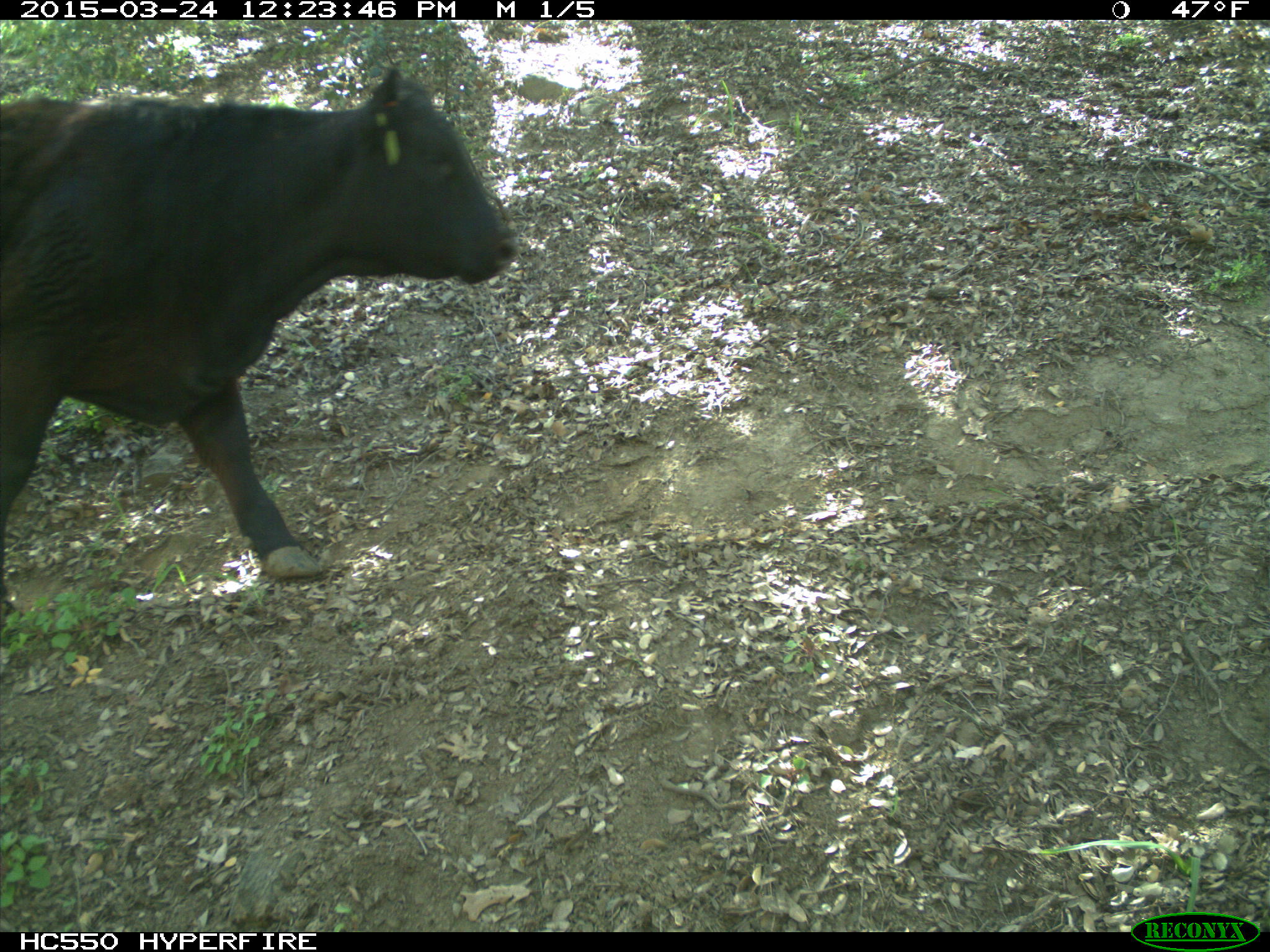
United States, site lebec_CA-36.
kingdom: Animalia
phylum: Chordata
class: Mammalia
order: Artiodactyla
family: Bovidae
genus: Bos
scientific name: Bos taurus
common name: domestic cow